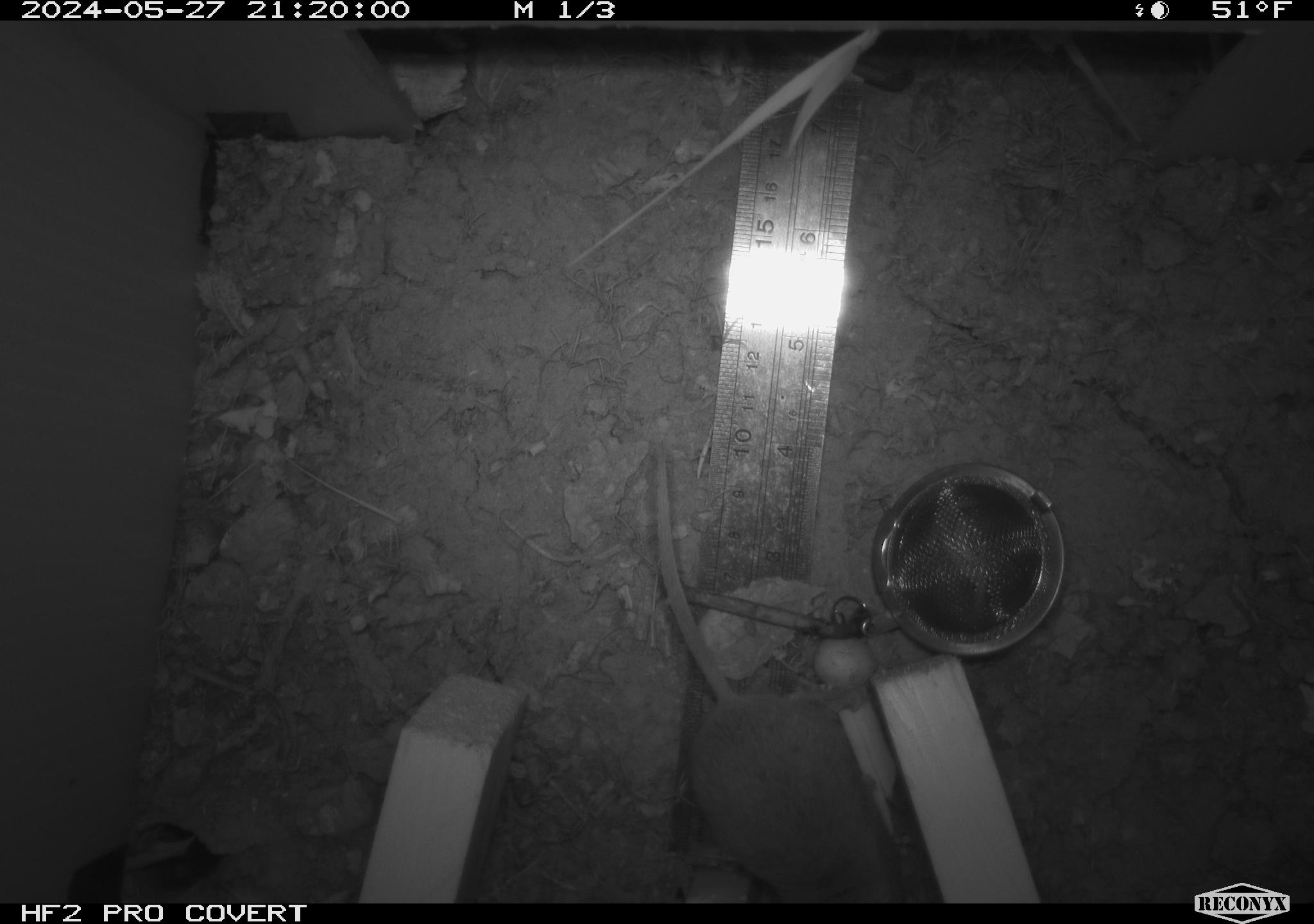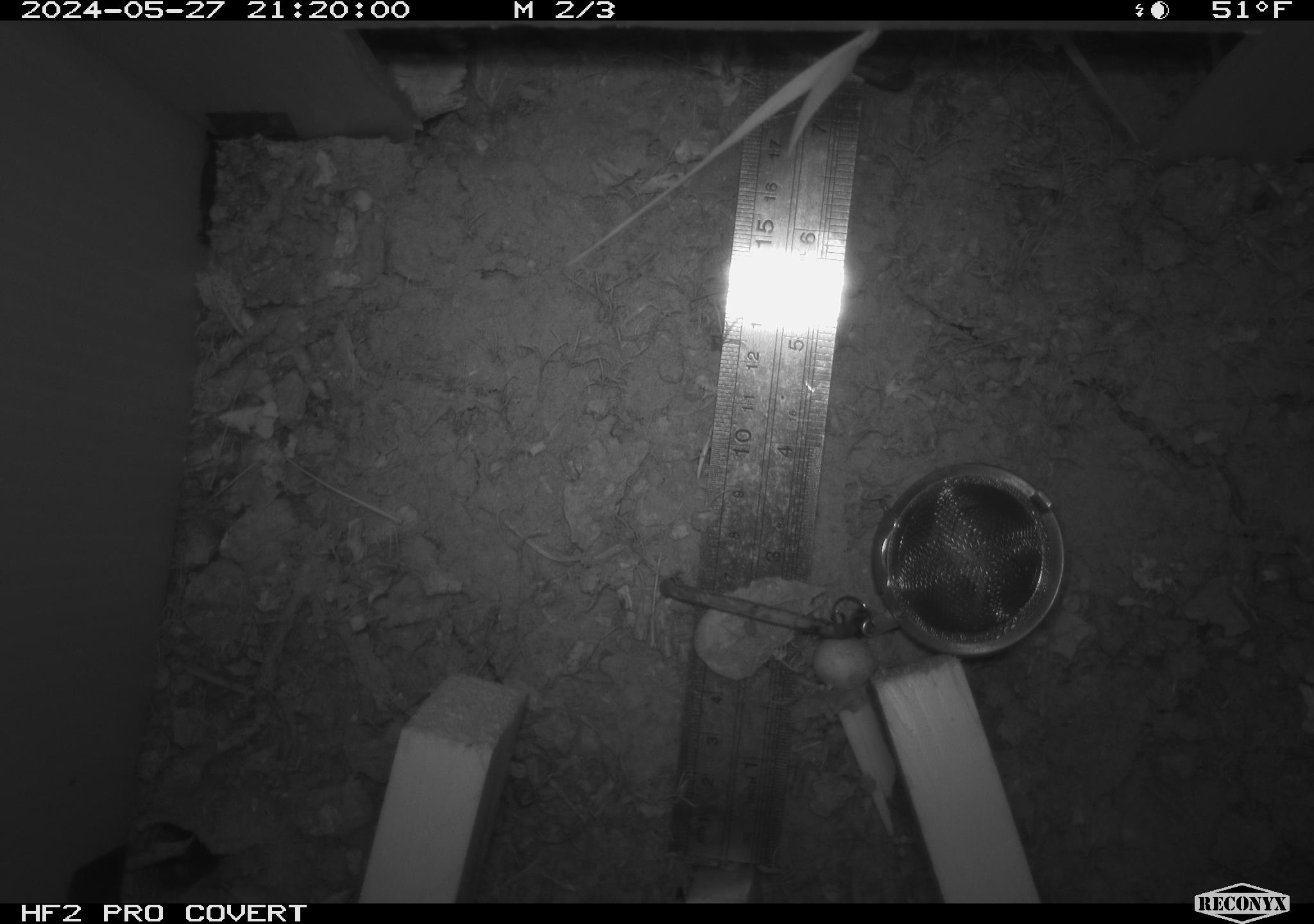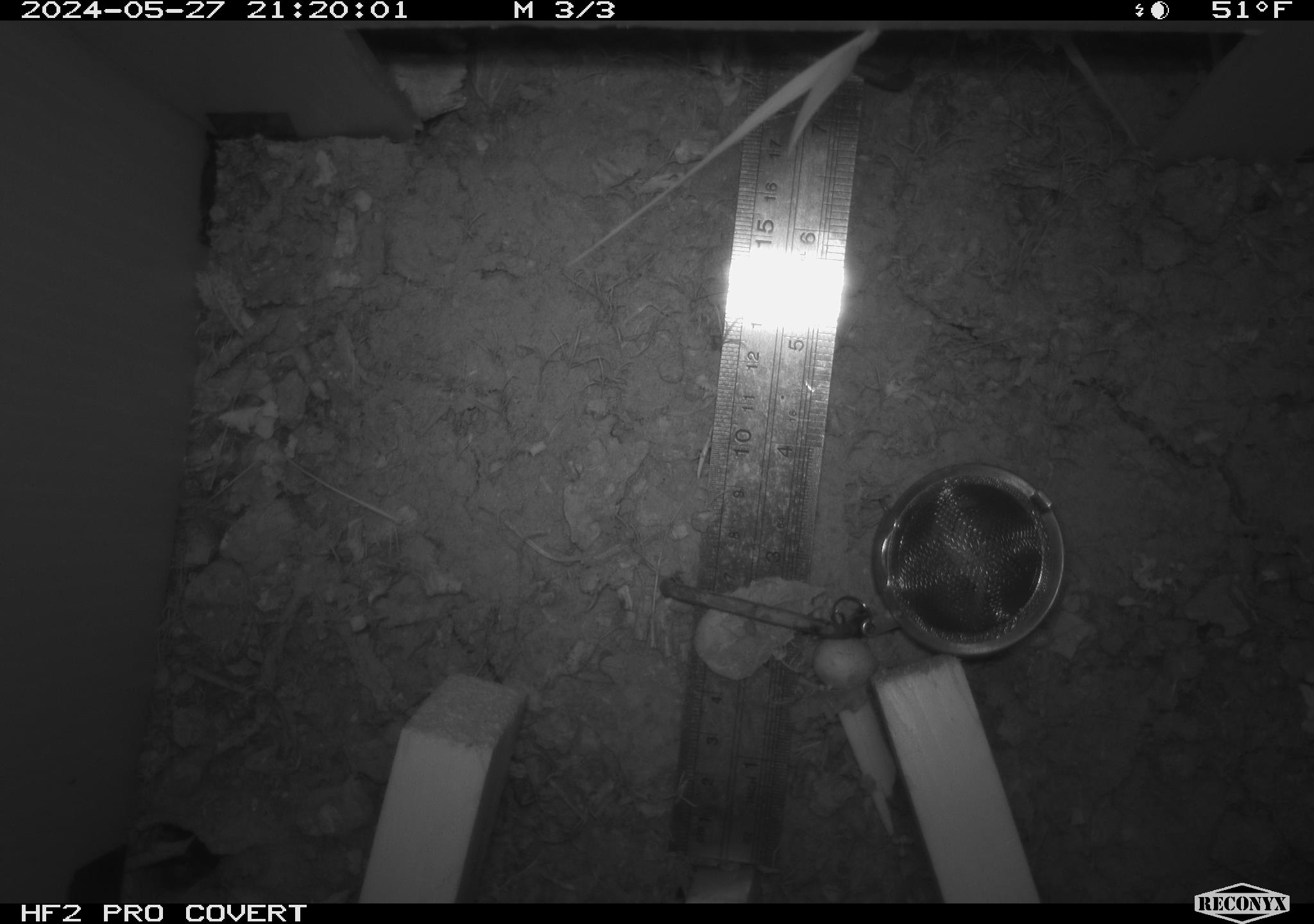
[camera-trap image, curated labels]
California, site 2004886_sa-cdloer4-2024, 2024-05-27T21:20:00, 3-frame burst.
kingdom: Animalia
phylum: Chordata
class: Mammalia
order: Rodentia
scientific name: Rodentia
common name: mouse species